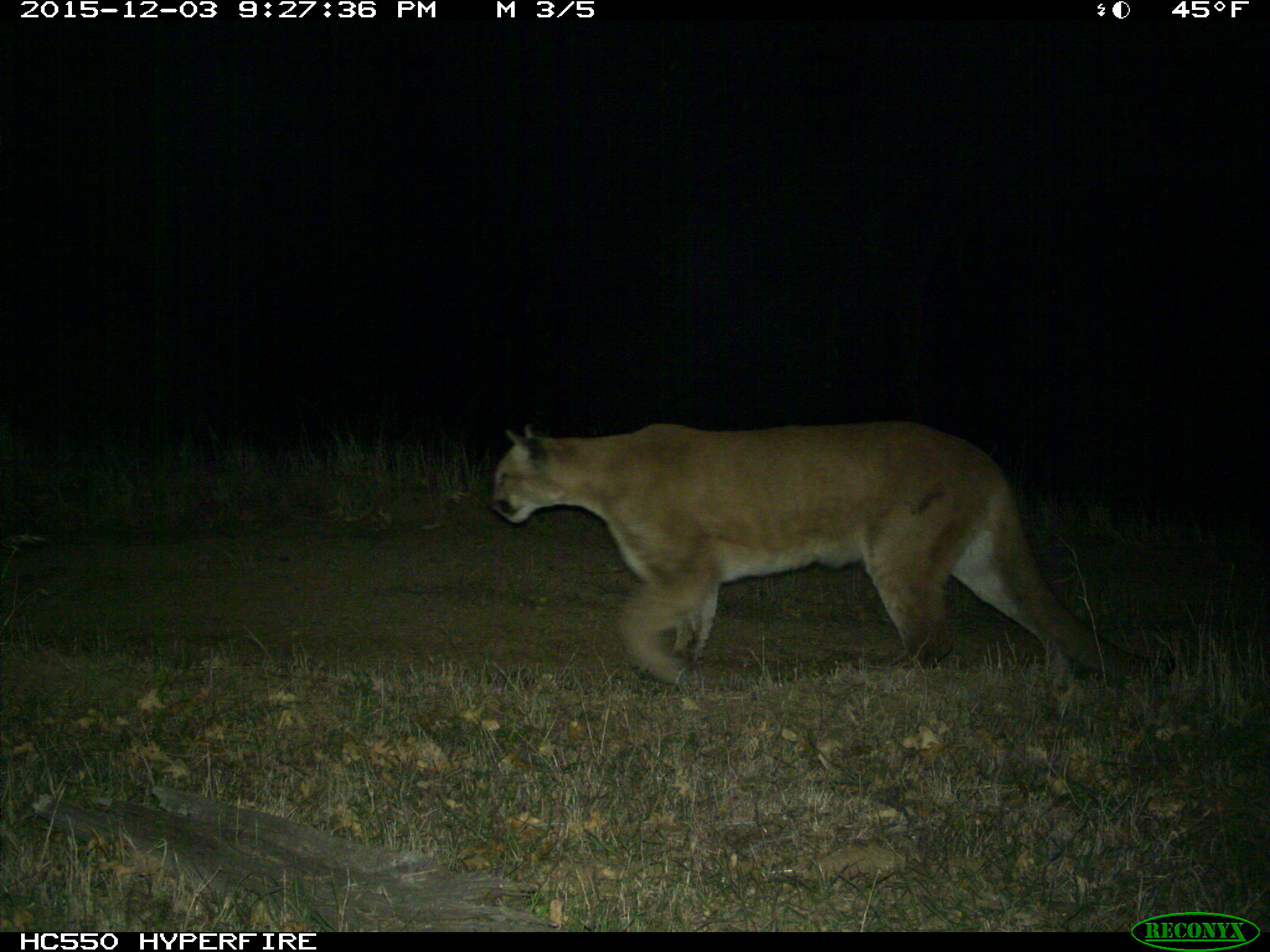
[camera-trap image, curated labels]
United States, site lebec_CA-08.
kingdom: Animalia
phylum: Chordata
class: Mammalia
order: Carnivora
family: Felidae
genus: Puma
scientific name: Puma concolor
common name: mountain lion